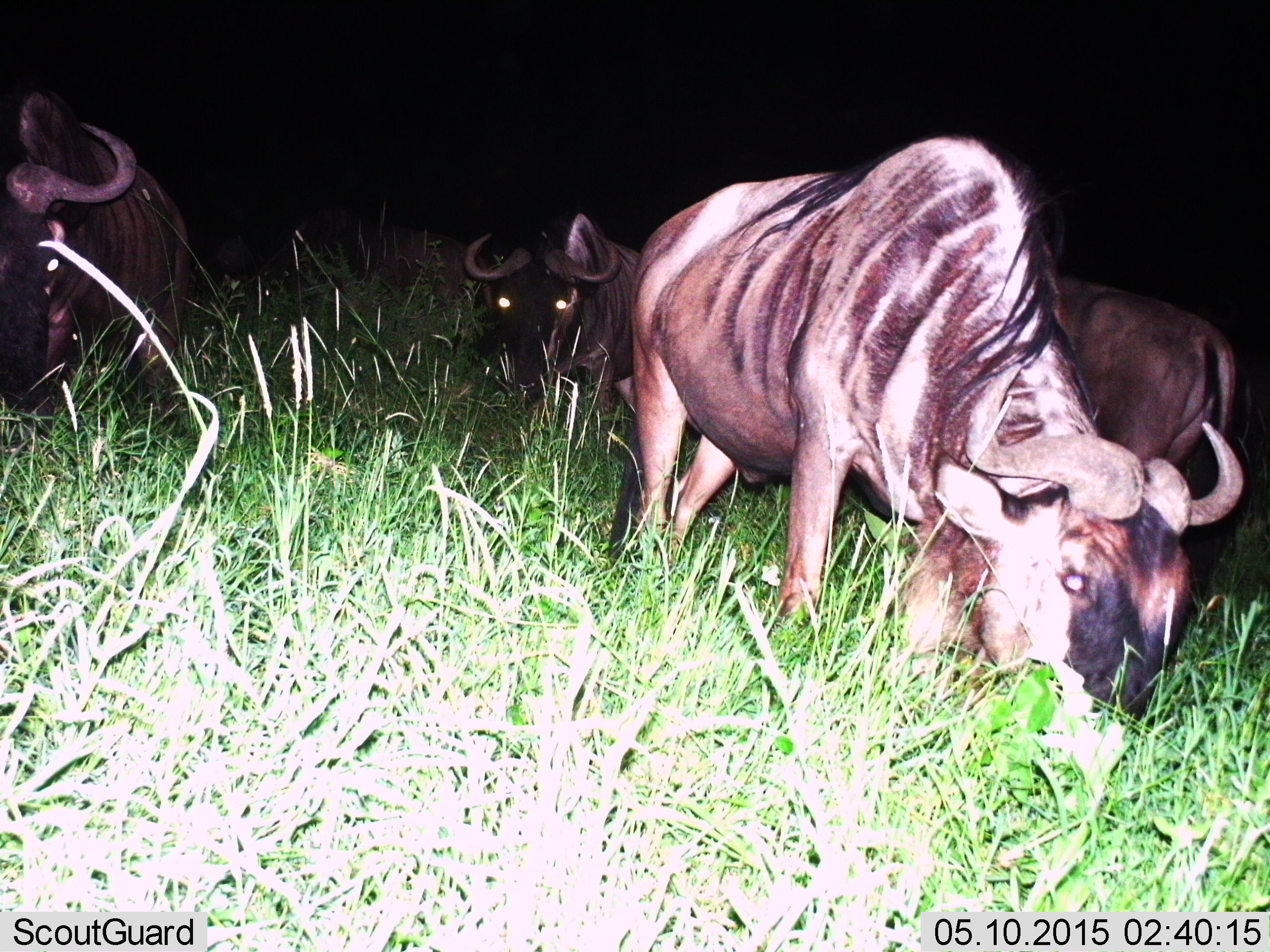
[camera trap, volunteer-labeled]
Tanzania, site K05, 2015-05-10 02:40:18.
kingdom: Animalia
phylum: Chordata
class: Mammalia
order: Artiodactyla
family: Bovidae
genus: Connochaetes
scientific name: Connochaetes taurinus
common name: blue wildebeest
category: wildebeest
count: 4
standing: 10%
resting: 10%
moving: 30%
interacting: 0%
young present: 0%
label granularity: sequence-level